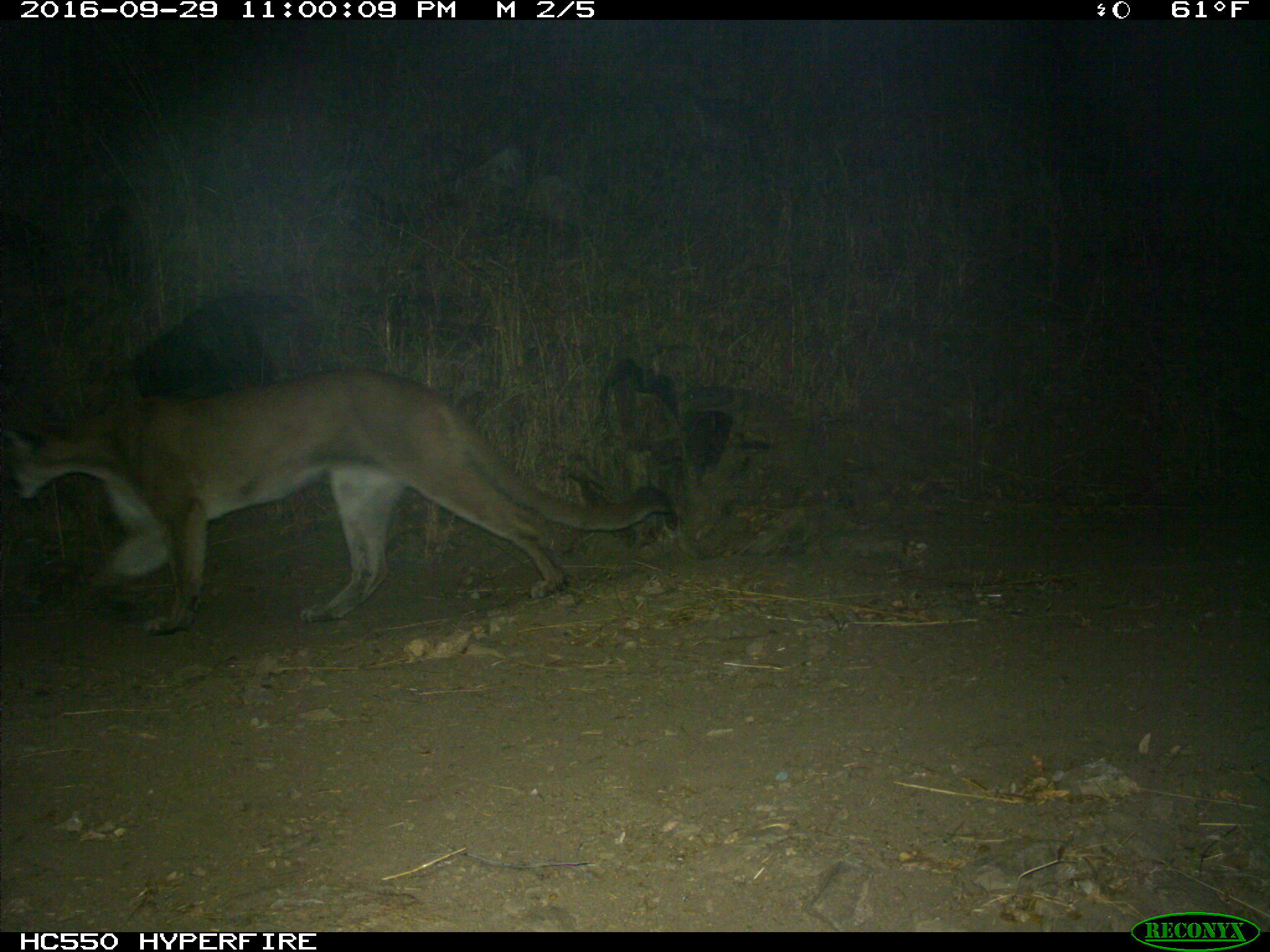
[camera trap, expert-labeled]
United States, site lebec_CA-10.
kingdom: Animalia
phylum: Chordata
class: Mammalia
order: Carnivora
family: Felidae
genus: Puma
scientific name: Puma concolor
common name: mountain lion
Puma concolor (mountain lion).